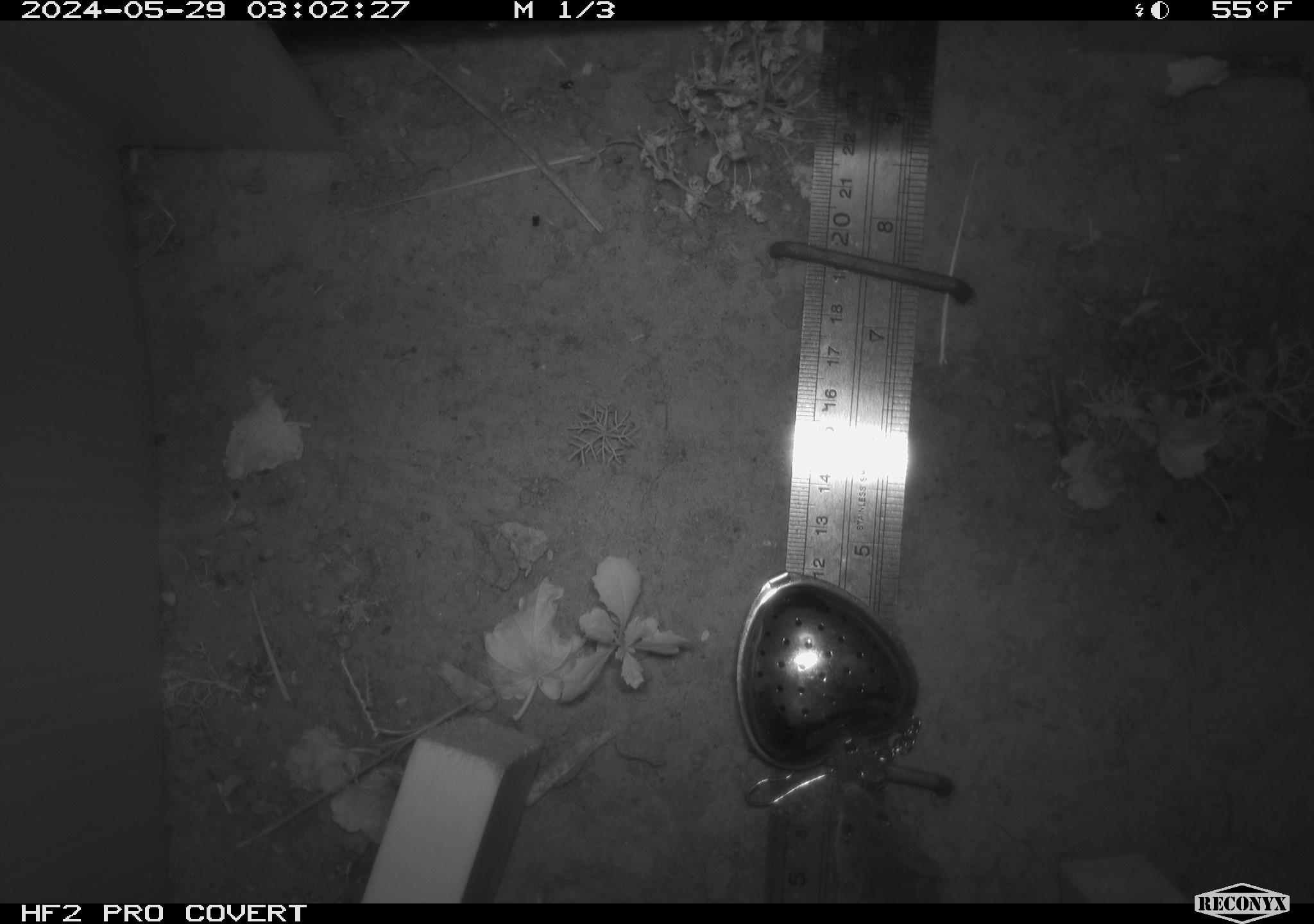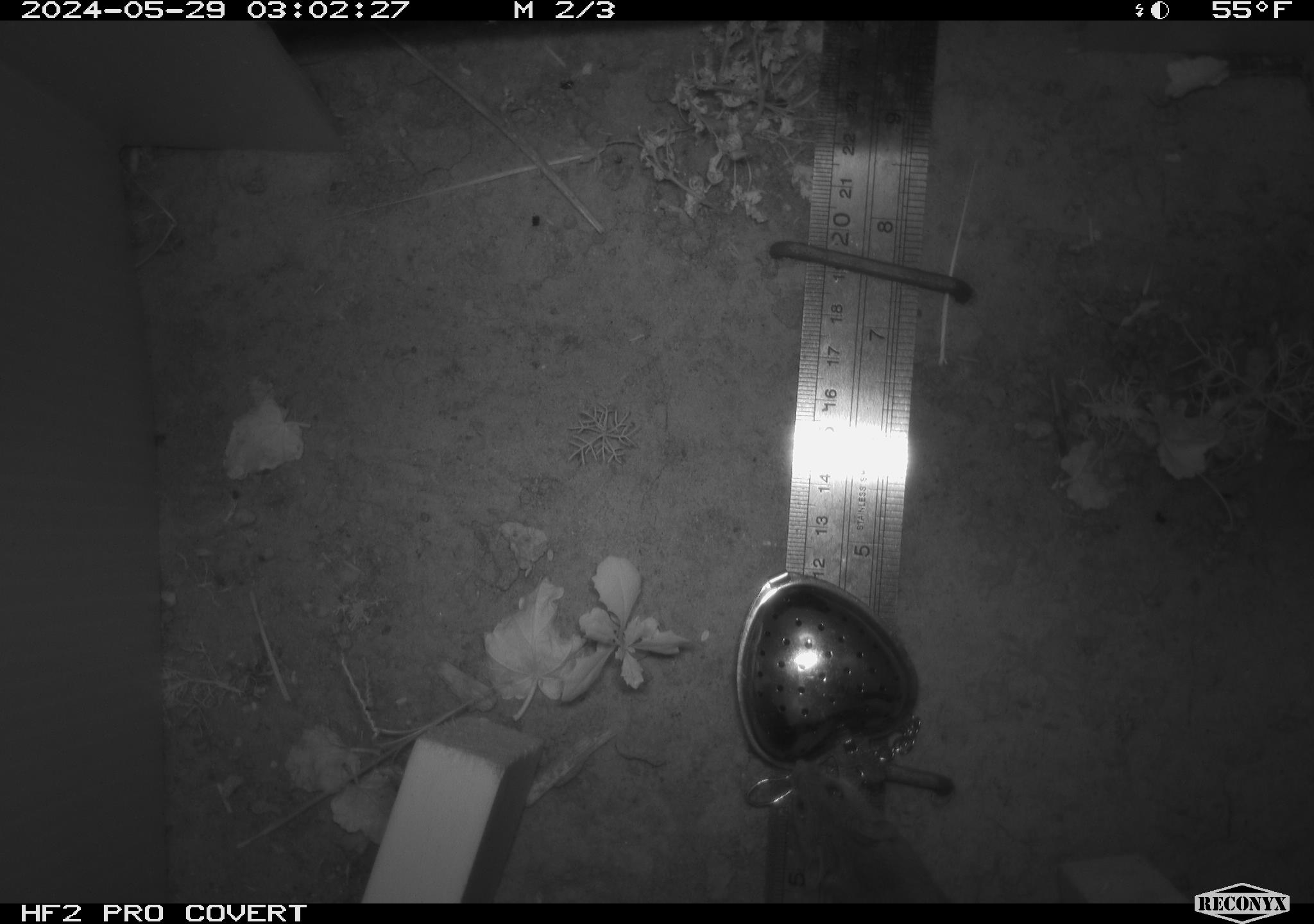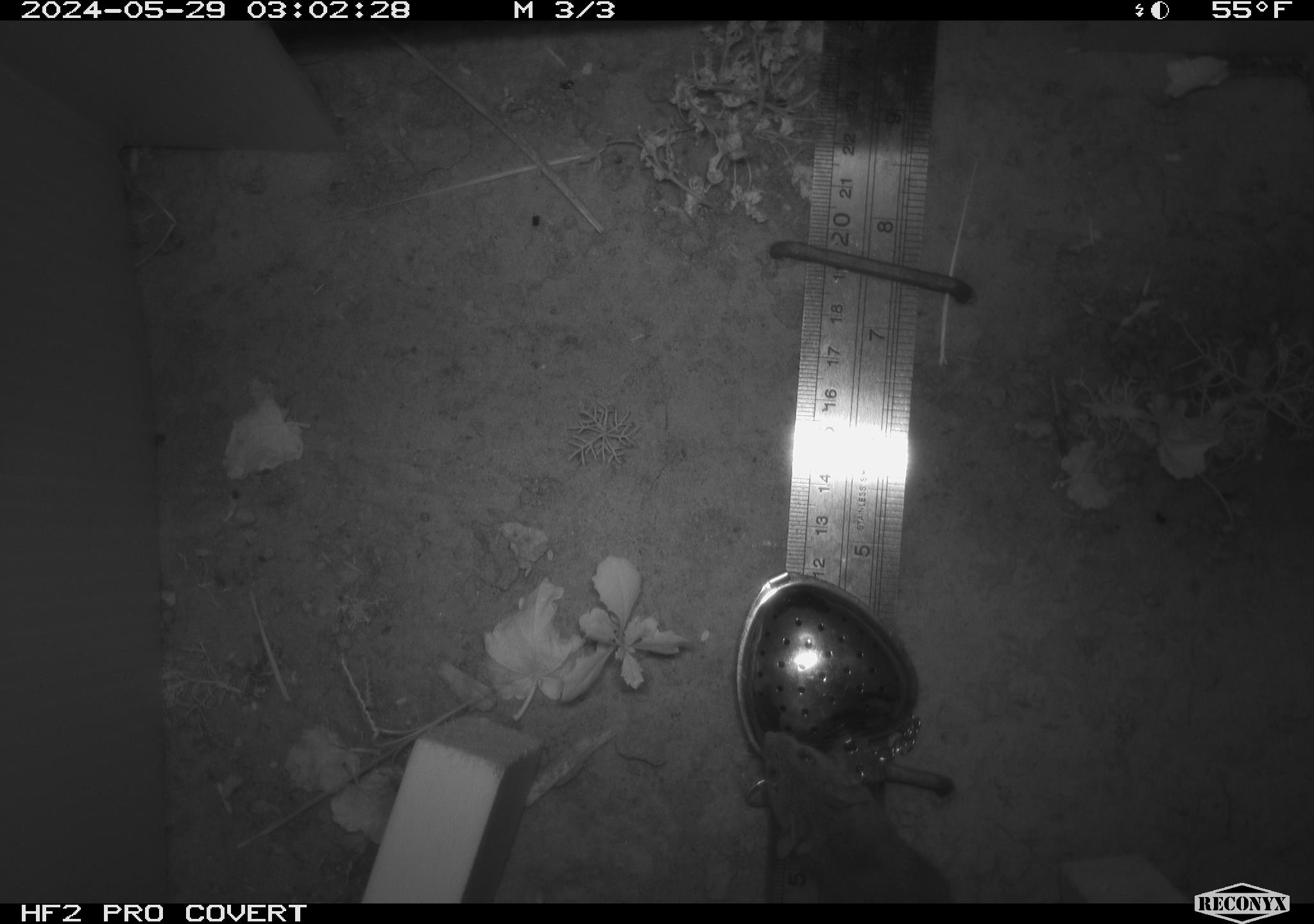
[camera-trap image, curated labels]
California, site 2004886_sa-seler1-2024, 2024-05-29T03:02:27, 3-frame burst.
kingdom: Animalia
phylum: Chordata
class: Mammalia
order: Rodentia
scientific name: Rodentia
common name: mouse species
Mouse species (Rodentia).